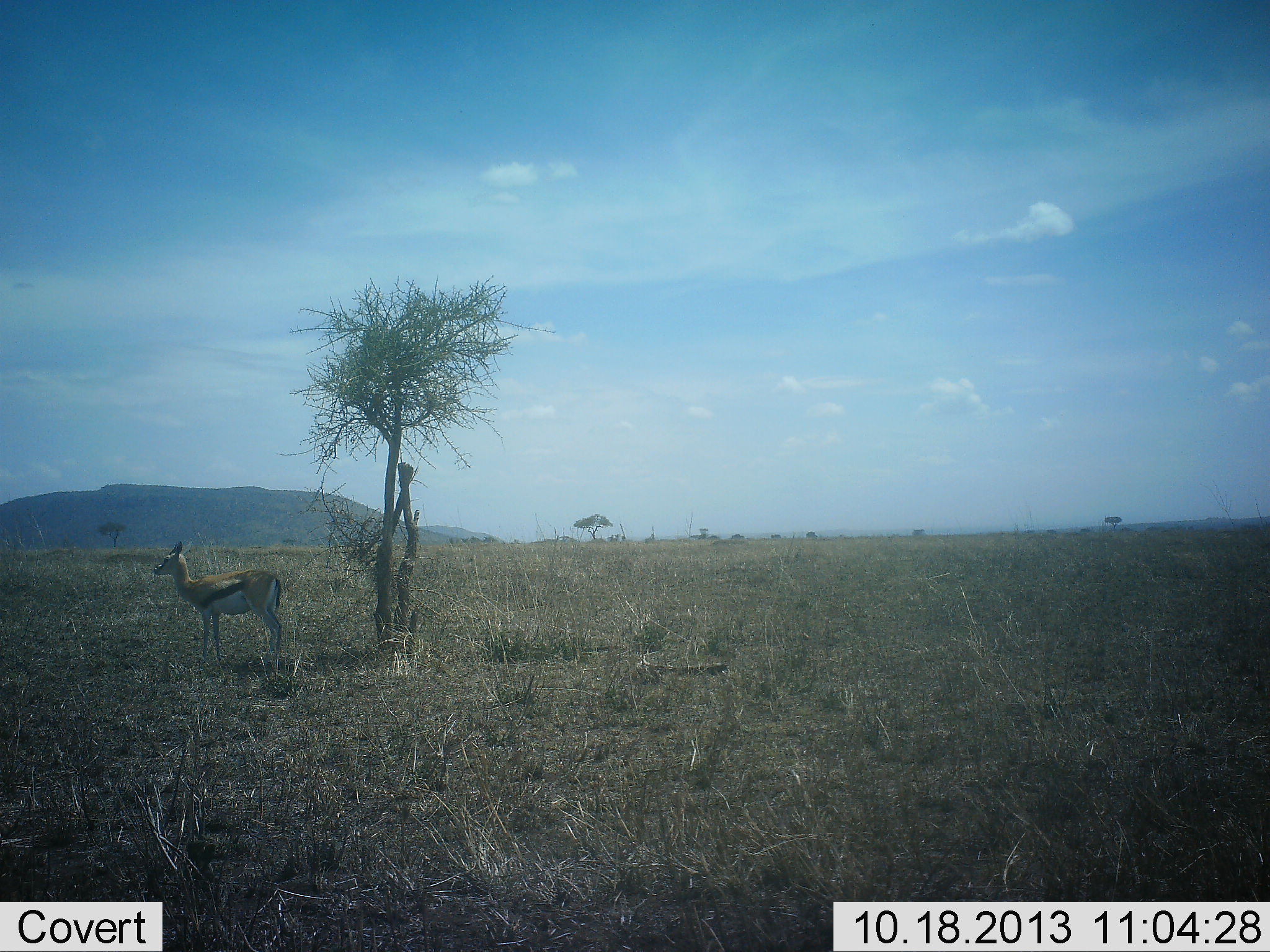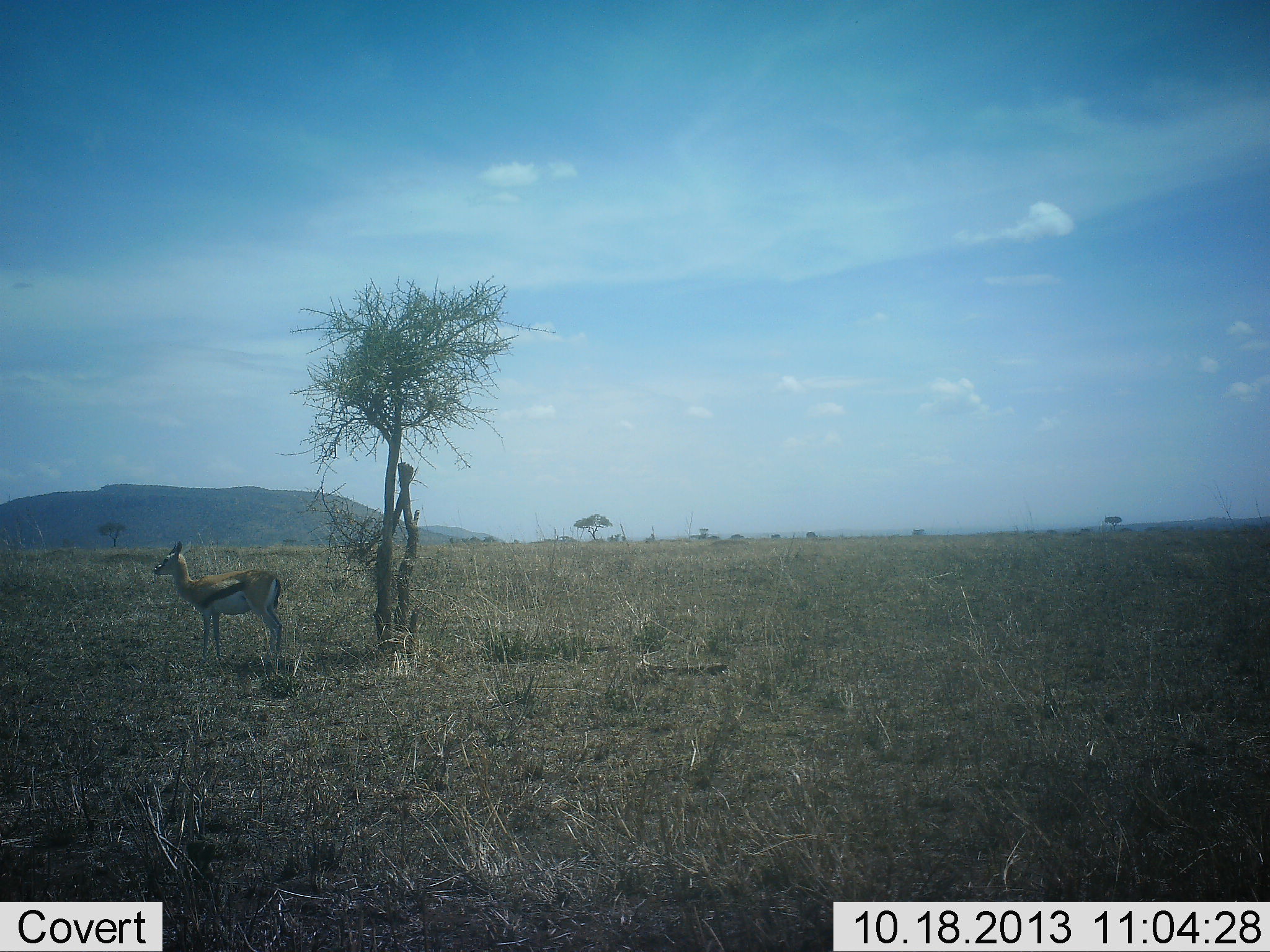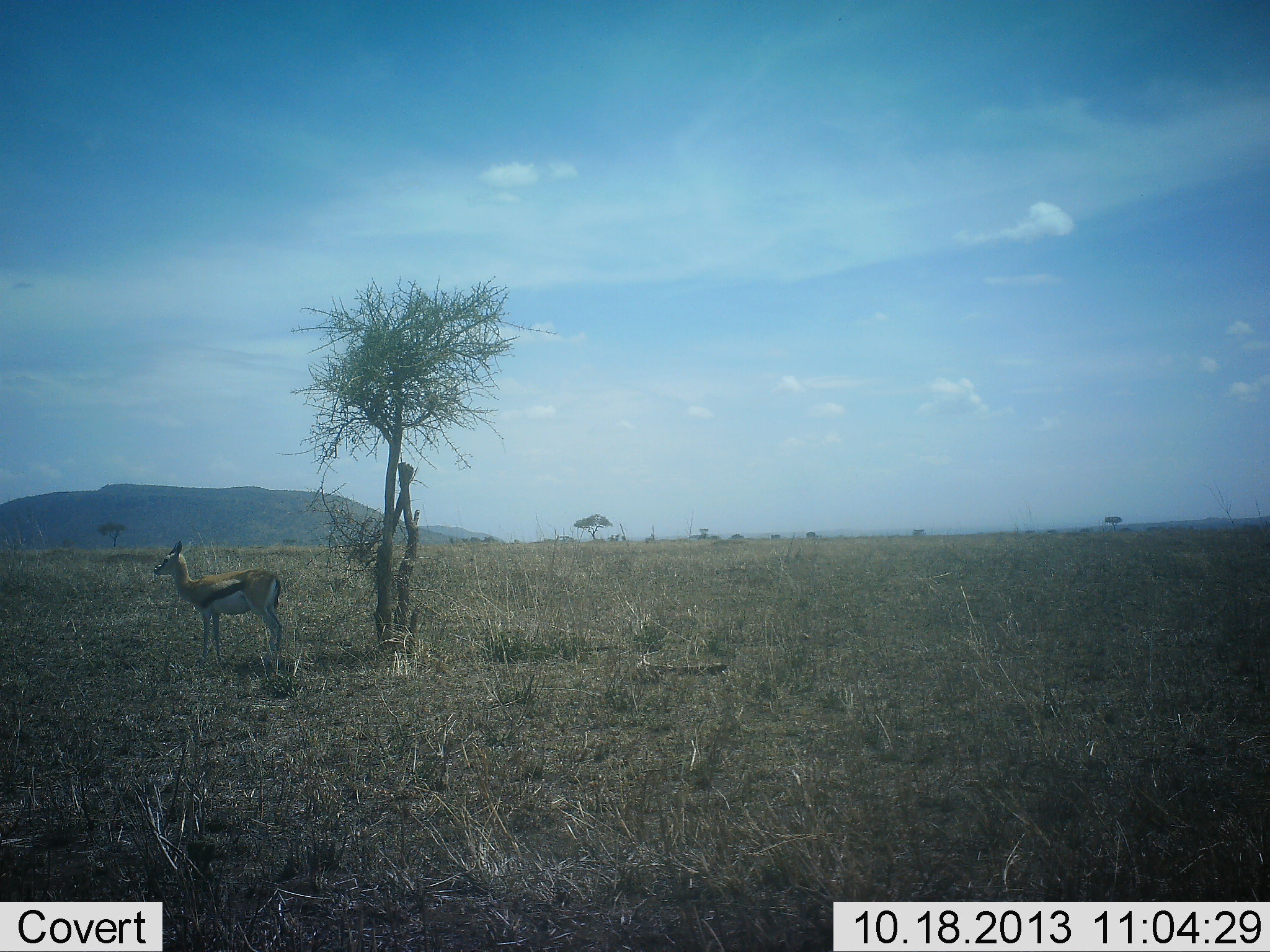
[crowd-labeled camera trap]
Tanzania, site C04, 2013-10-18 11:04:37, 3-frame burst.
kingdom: Animalia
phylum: Chordata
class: Mammalia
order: Artiodactyla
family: Bovidae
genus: Eudorcas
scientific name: Eudorcas thomsonii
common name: thomson's gazelle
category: gazellethomsons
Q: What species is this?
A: Gazellethomsons (thomson's gazelle) (Eudorcas thomsonii).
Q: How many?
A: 1.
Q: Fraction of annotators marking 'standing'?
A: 100%.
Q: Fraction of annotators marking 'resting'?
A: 0%.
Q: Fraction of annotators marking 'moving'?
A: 0%.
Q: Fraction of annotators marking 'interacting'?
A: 0%.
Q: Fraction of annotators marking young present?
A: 0%.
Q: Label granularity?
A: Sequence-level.